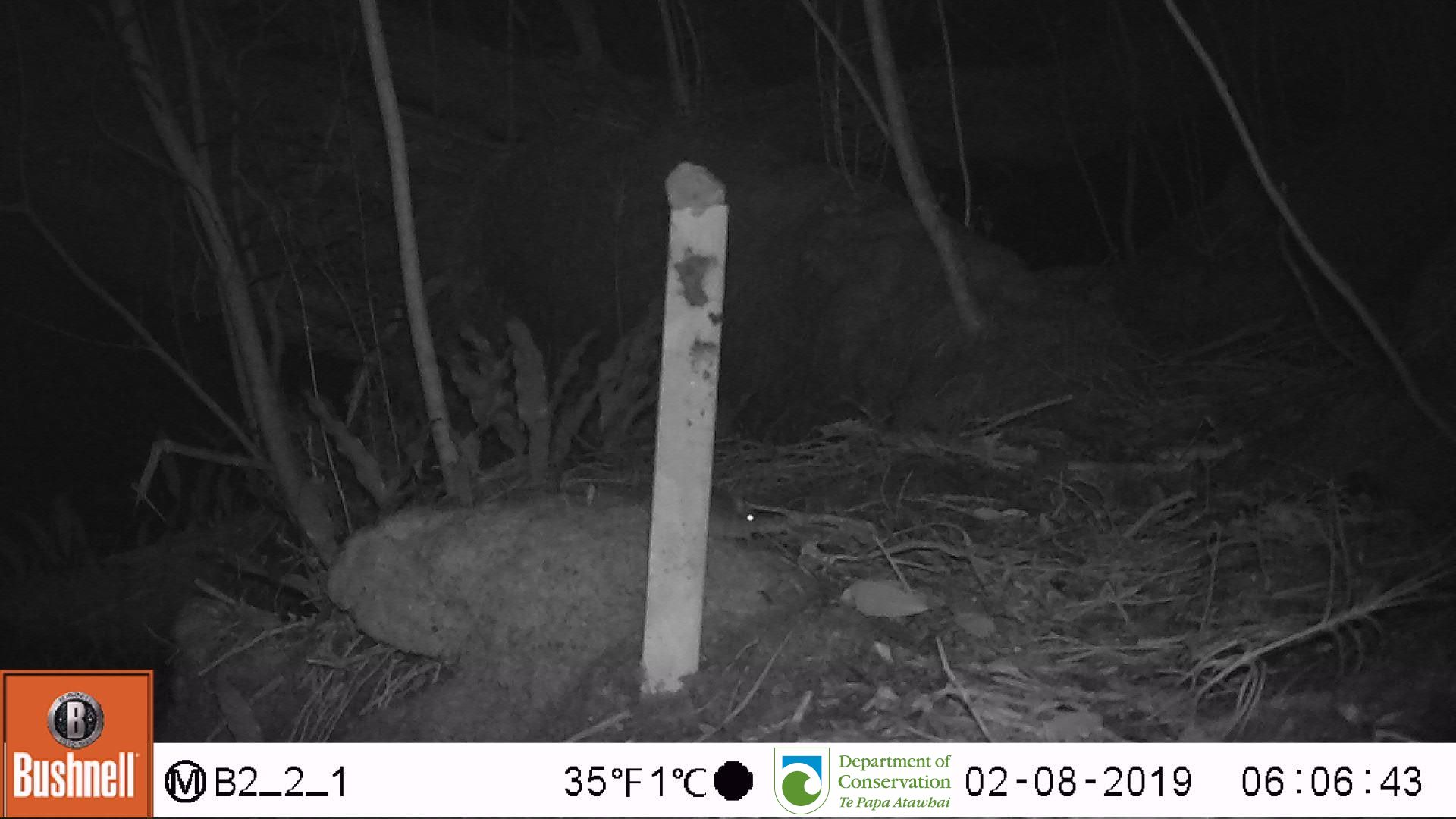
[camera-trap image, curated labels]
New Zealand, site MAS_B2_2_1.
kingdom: Animalia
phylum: Chordata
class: Mammalia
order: Rodentia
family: Muridae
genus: Mus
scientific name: Mus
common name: mouse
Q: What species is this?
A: Mouse (Mus).